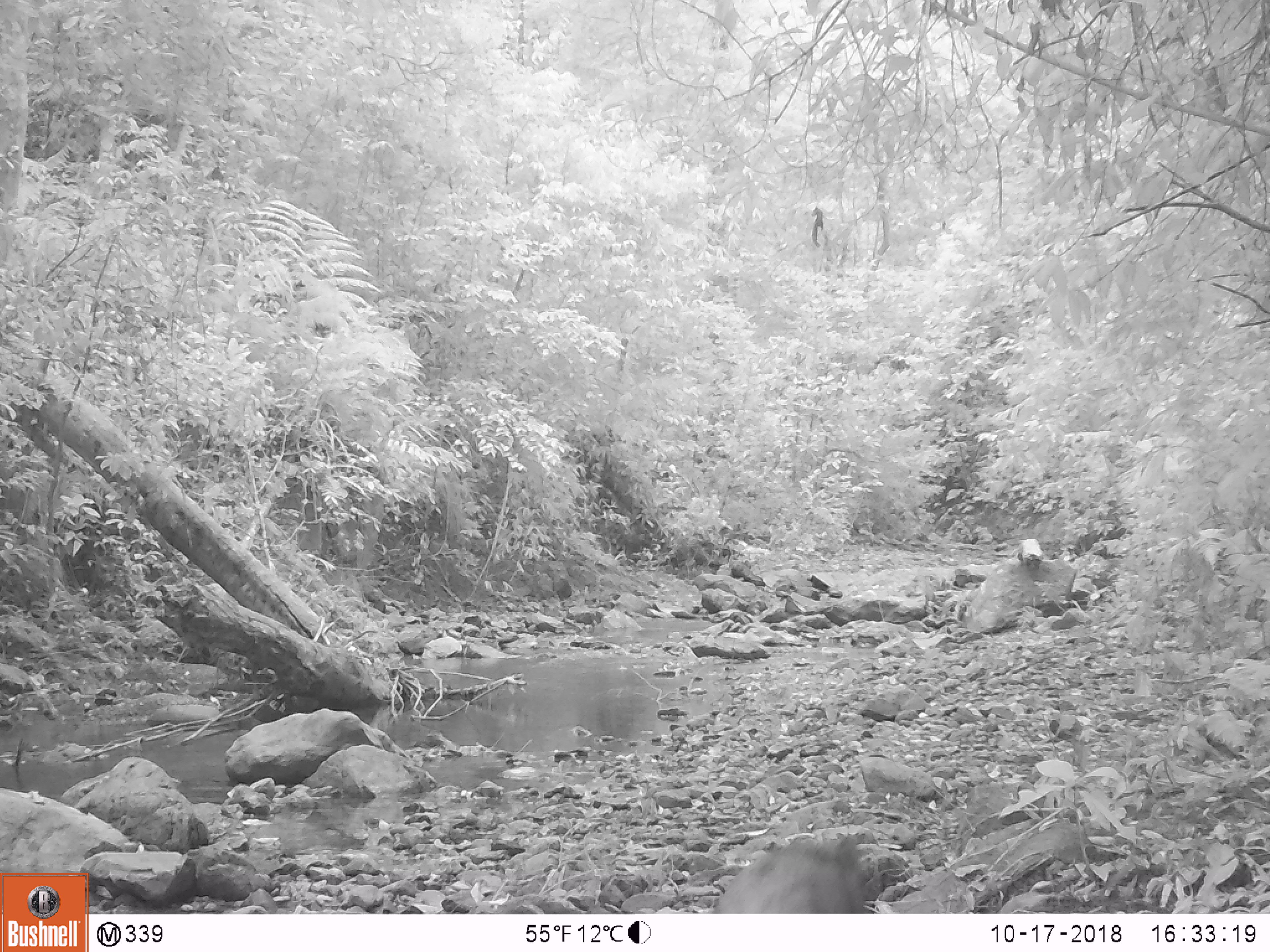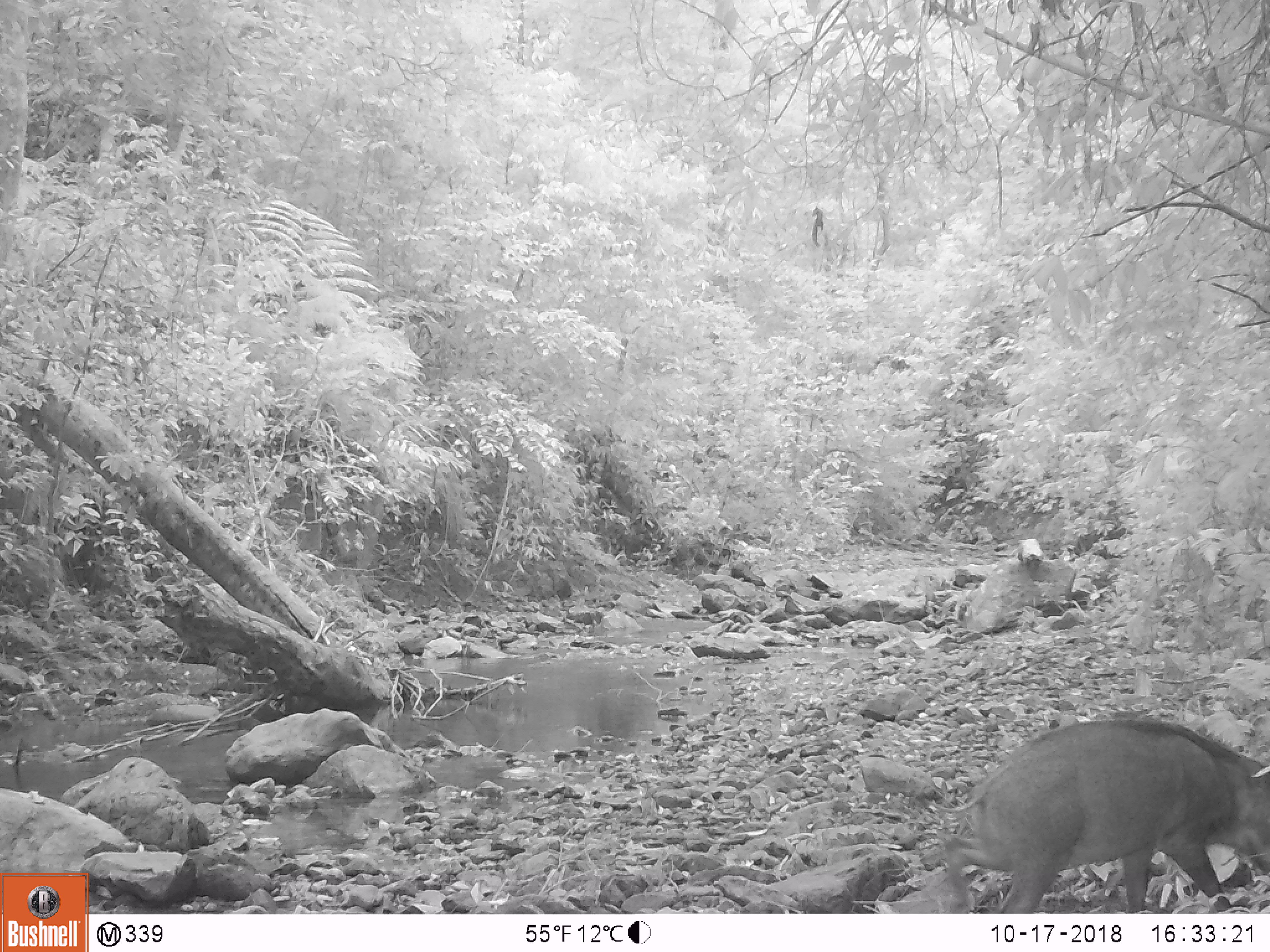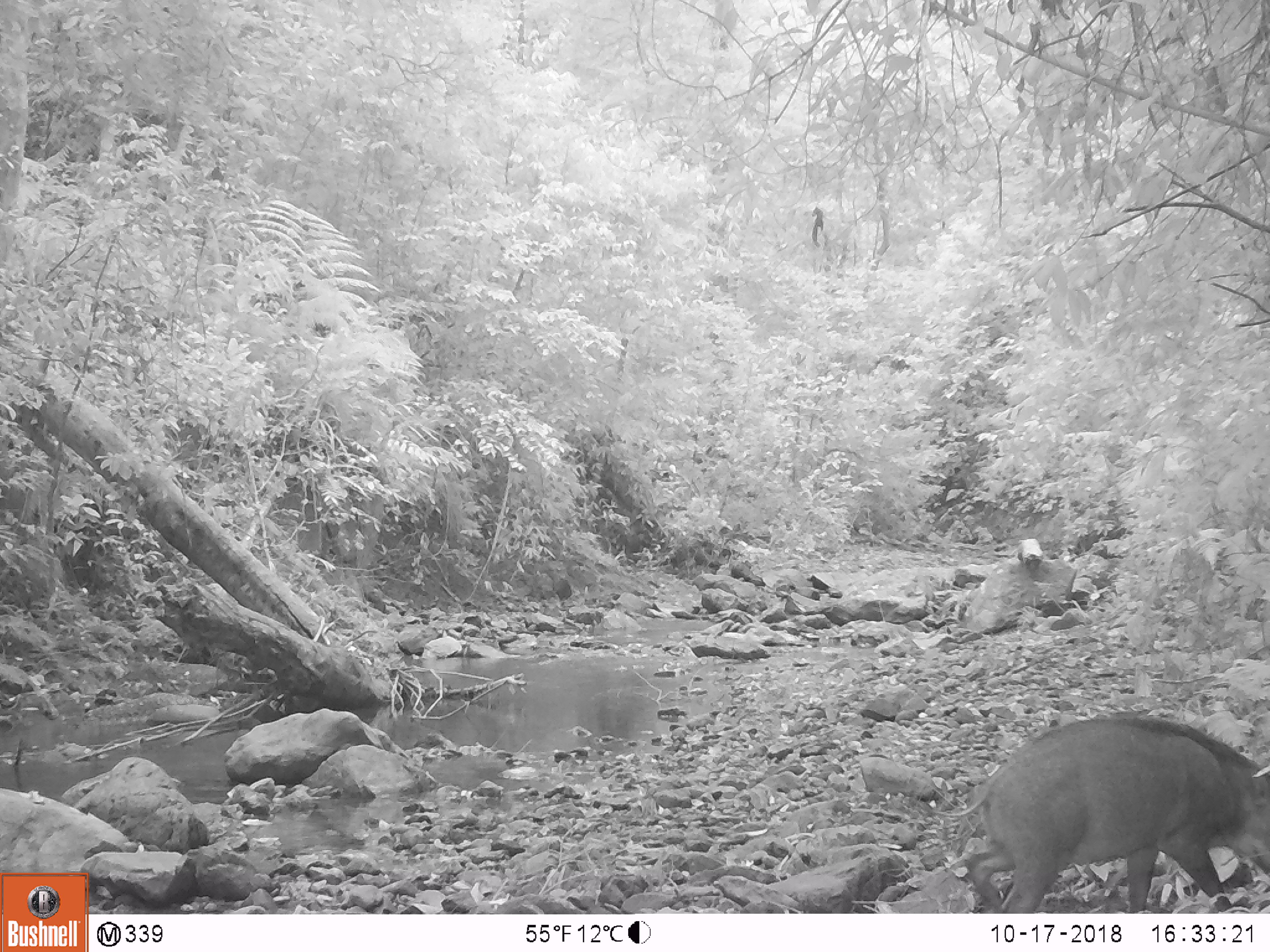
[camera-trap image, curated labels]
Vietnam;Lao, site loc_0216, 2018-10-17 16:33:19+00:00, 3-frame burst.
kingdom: Animalia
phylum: Chordata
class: Mammalia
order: Artiodactyla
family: Suidae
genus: Sus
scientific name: Sus scrofa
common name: eurasian wild pig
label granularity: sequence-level